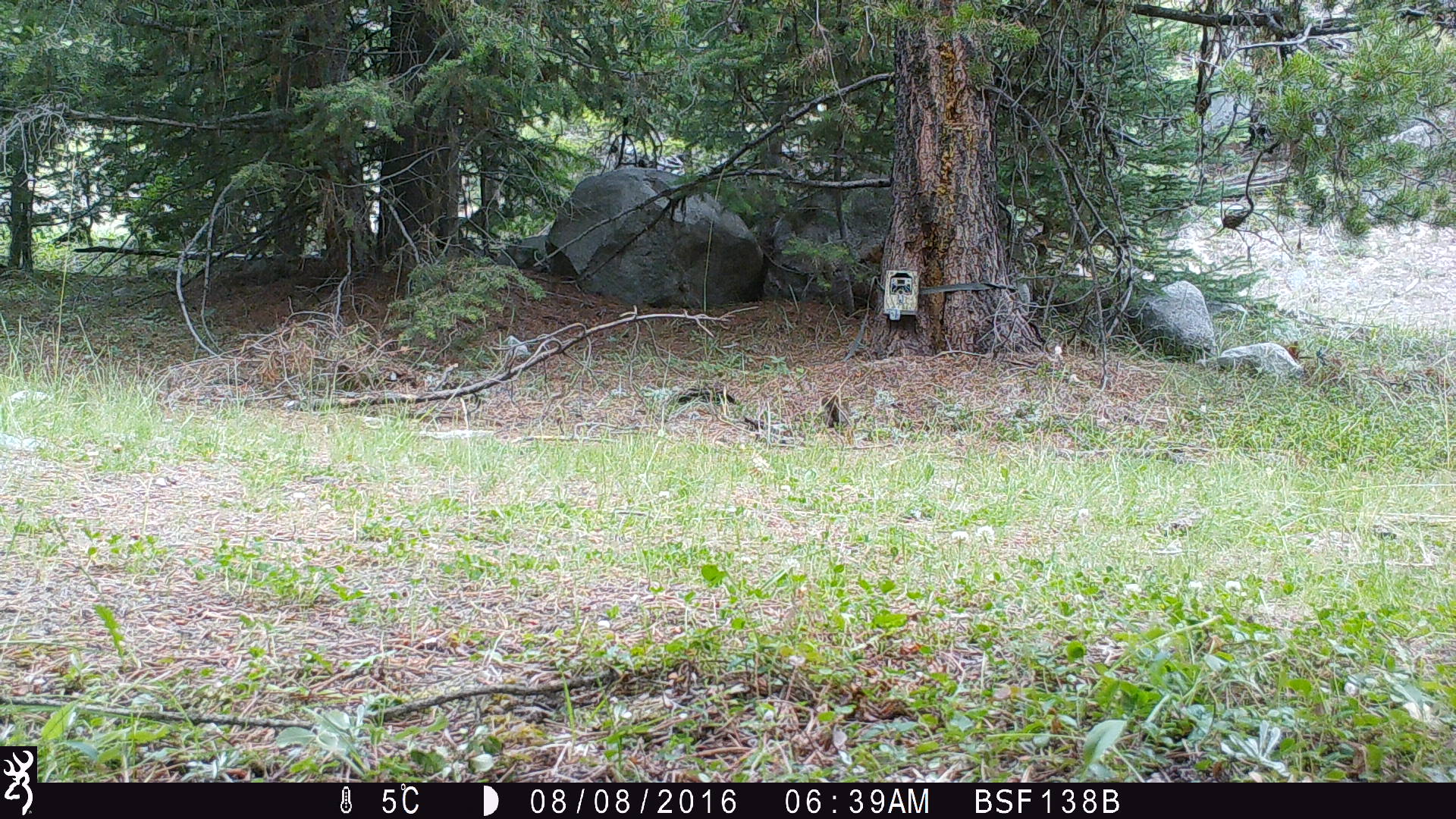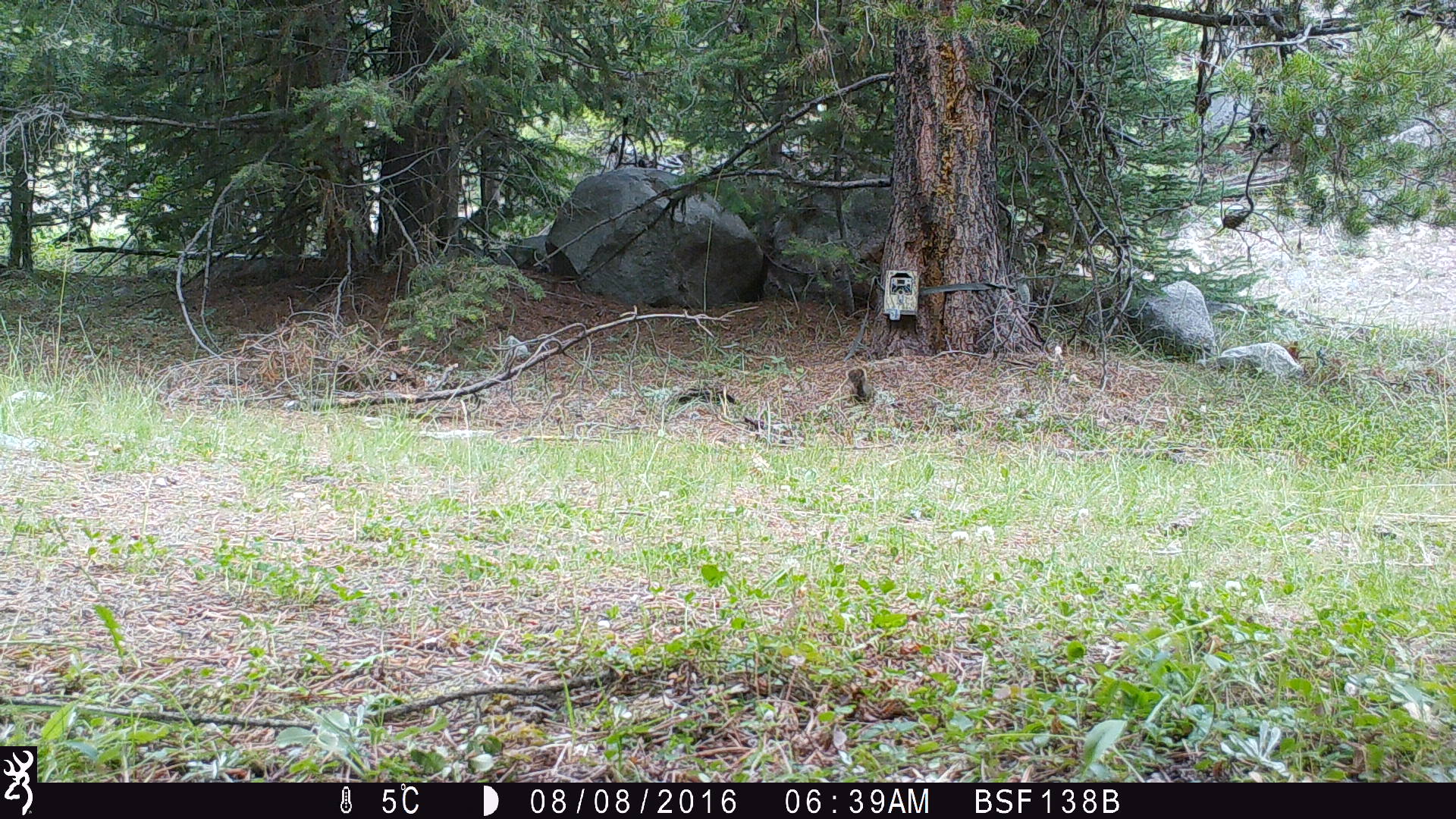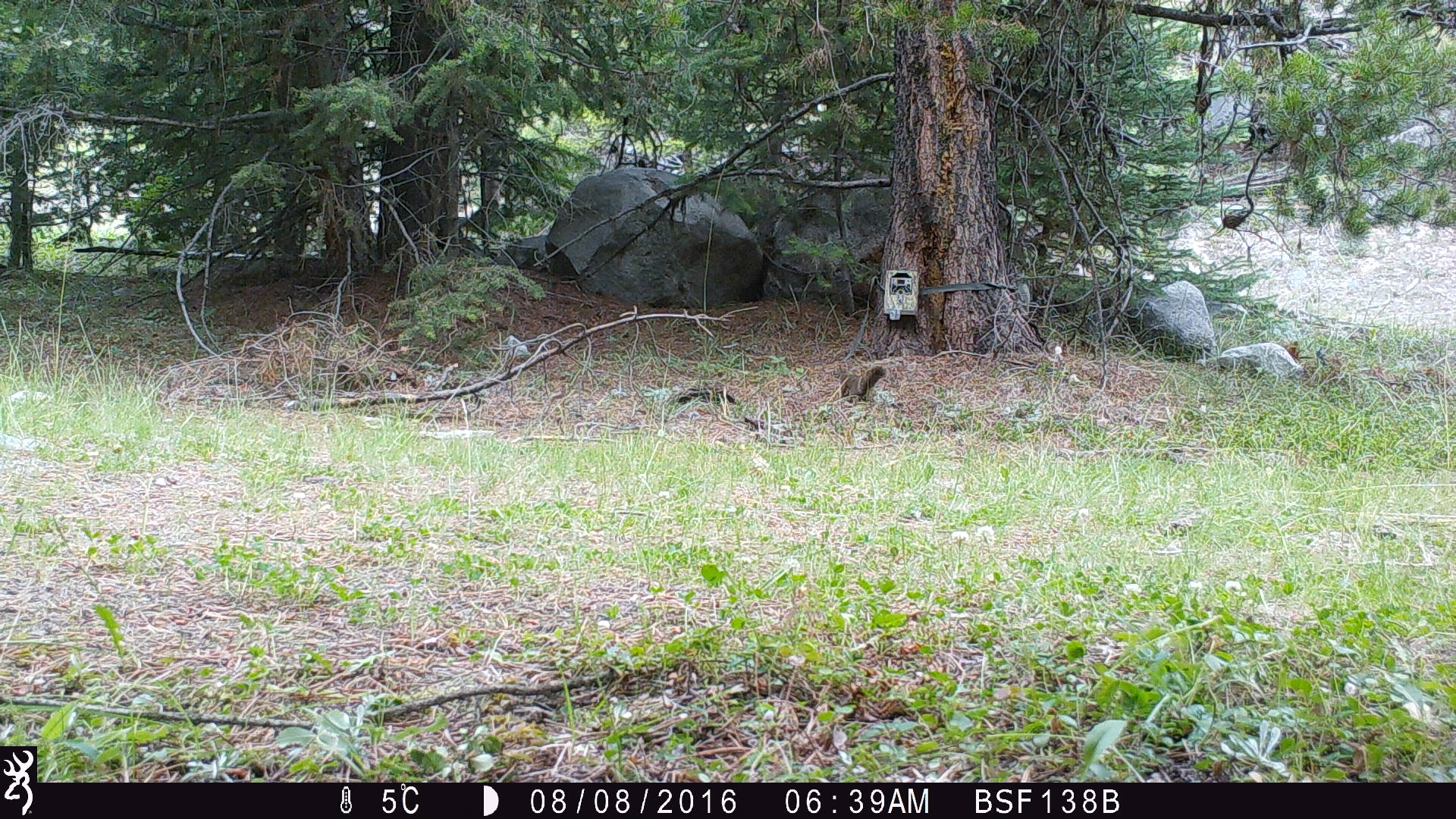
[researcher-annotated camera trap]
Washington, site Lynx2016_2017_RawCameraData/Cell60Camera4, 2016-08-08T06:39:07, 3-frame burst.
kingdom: Animalia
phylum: Chordata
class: Mammalia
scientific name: Mammalia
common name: small mammal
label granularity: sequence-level